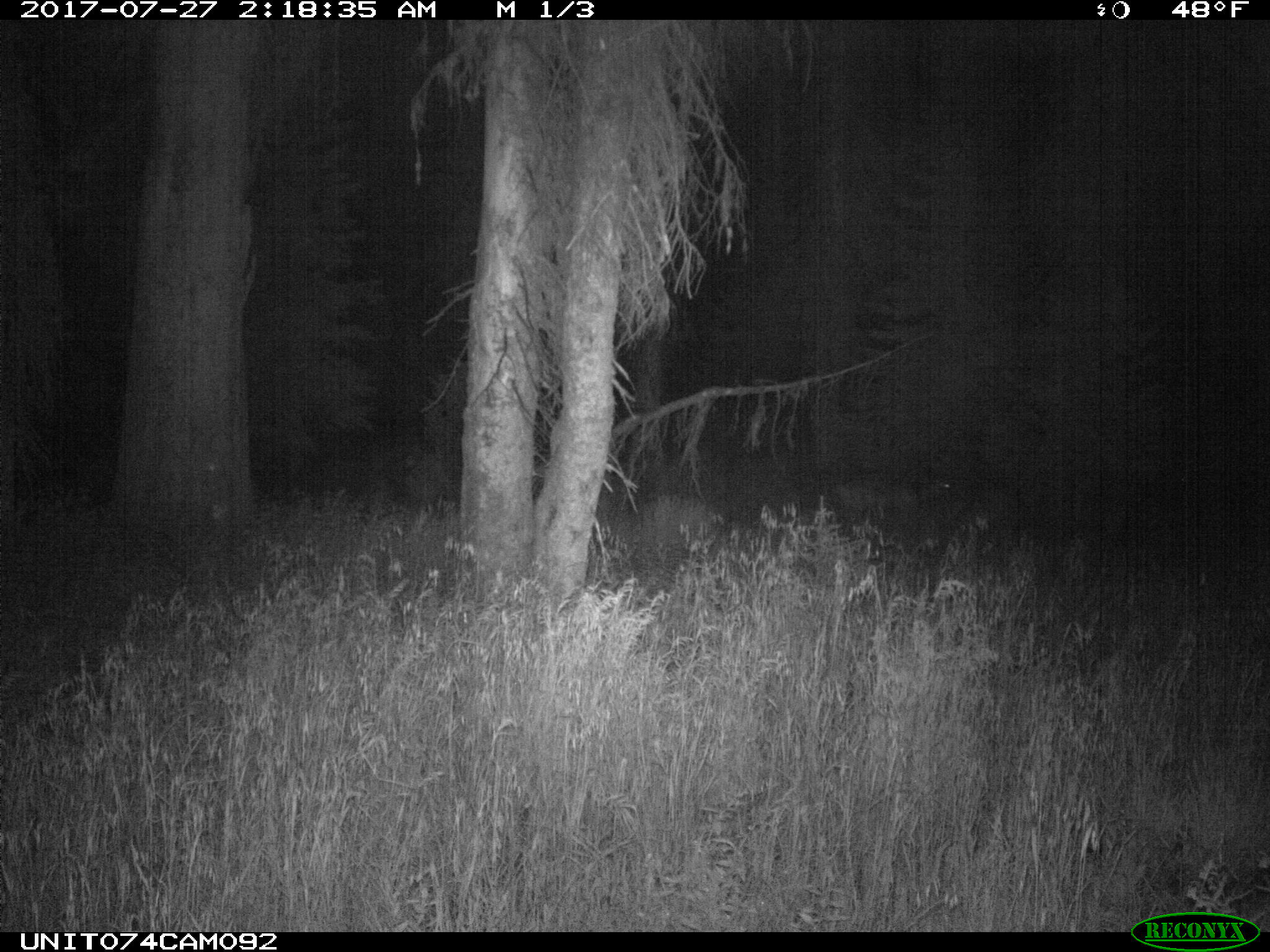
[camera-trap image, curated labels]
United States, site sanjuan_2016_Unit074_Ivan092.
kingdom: Animalia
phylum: Chordata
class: Mammalia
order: Artiodactyla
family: Cervidae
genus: Odocoileus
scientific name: Odocoileus hemionus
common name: mule deer